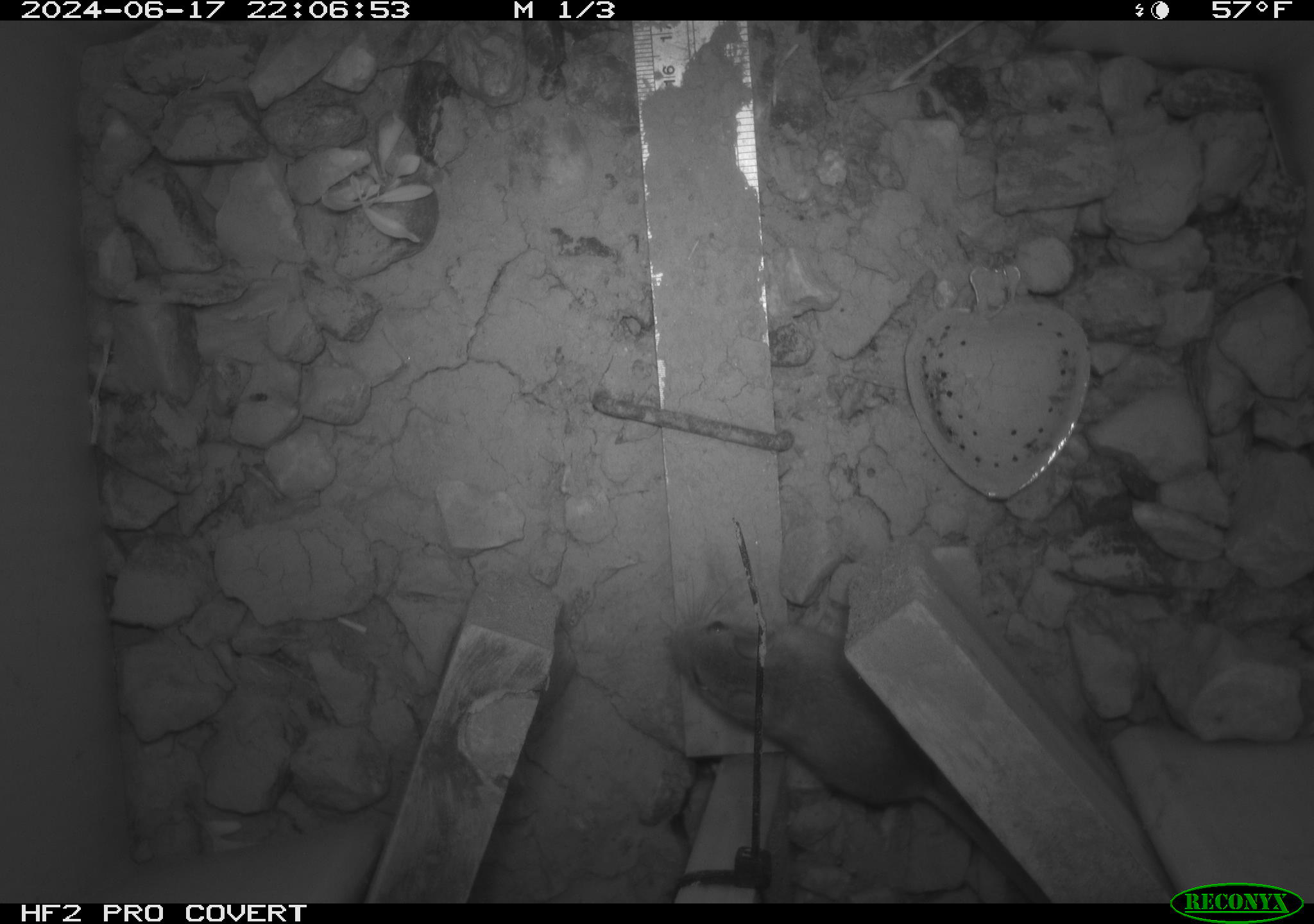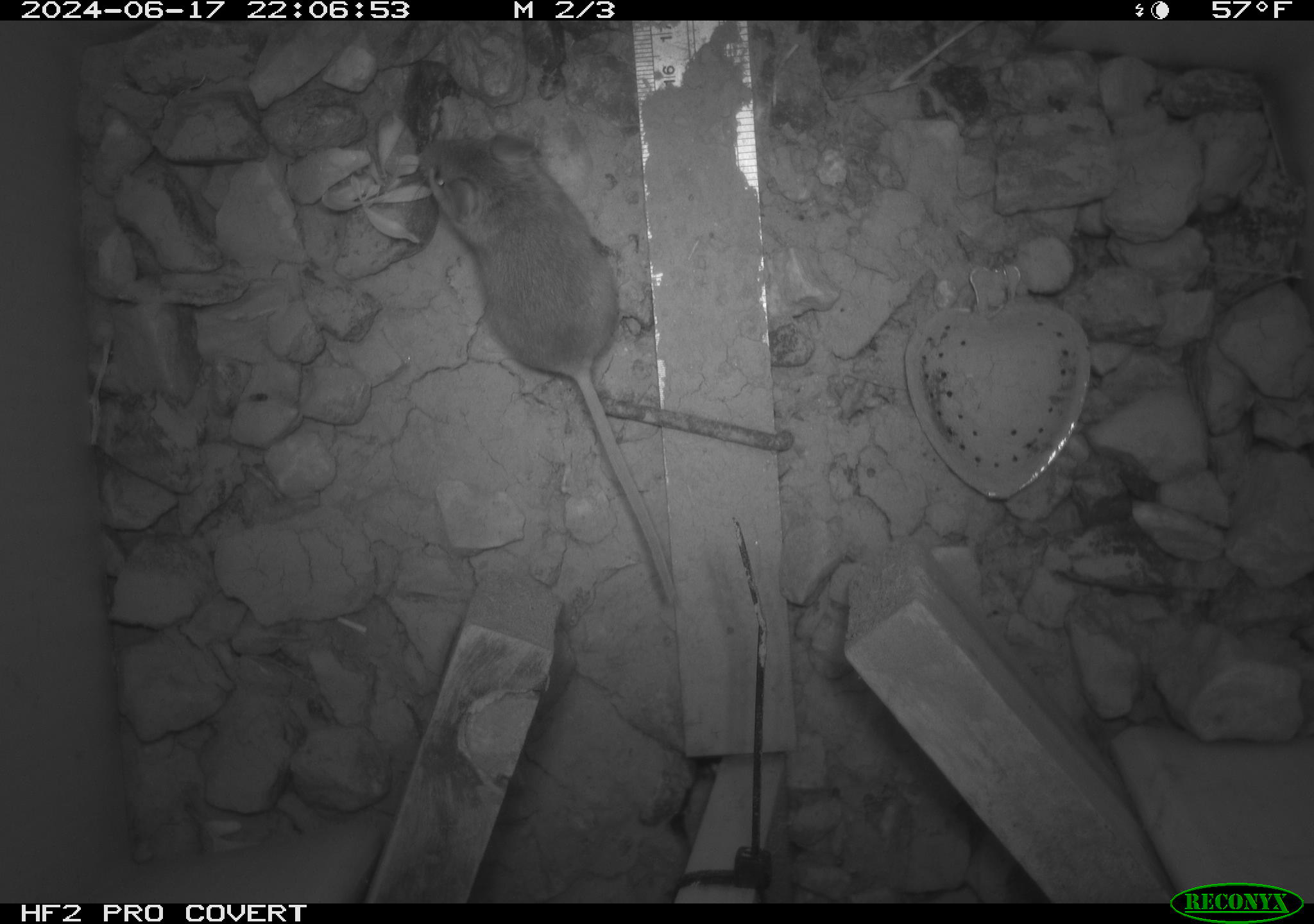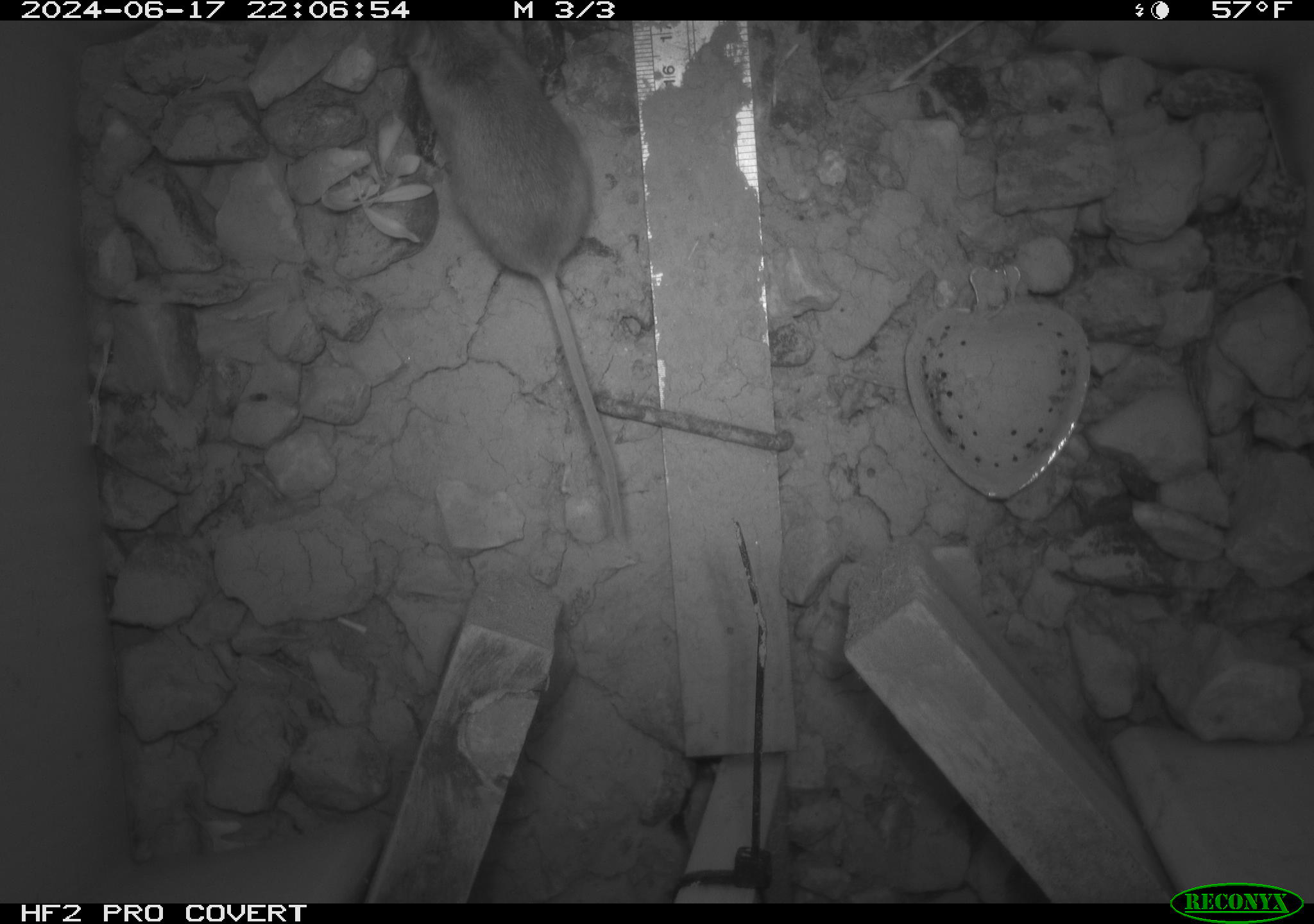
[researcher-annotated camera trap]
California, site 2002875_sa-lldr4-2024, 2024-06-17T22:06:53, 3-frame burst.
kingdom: Animalia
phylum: Chordata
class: Mammalia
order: Rodentia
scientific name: Rodentia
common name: mouse species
Mouse species (Rodentia).